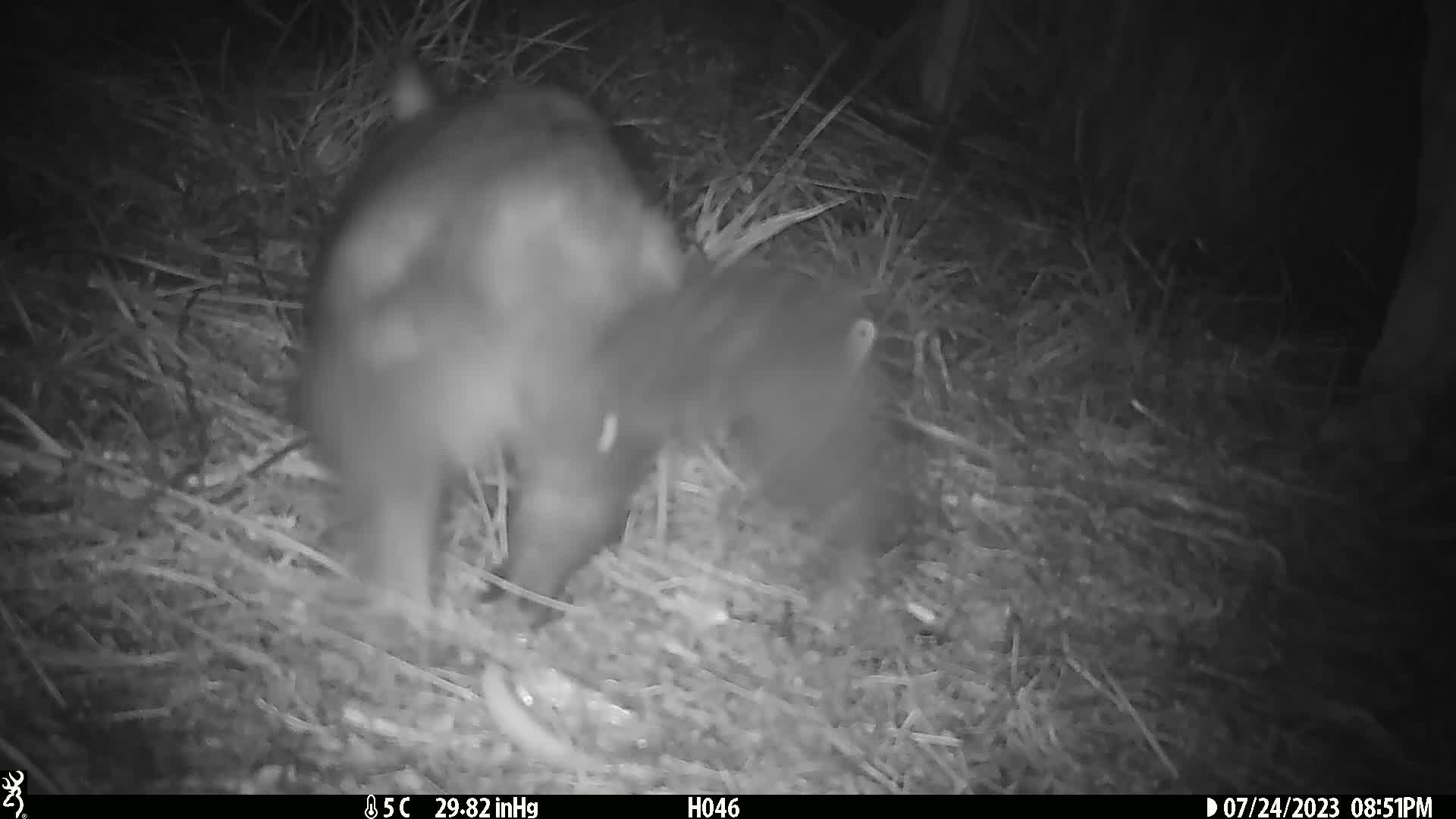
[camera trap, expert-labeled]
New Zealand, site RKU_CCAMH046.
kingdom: Animalia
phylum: Chordata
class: Mammalia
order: Diprotodontia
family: Phalangeridae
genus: Trichosurus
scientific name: Trichosurus vulpecula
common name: common brushtail possum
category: possum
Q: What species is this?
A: Possum (common brushtail possum) (Trichosurus vulpecula).